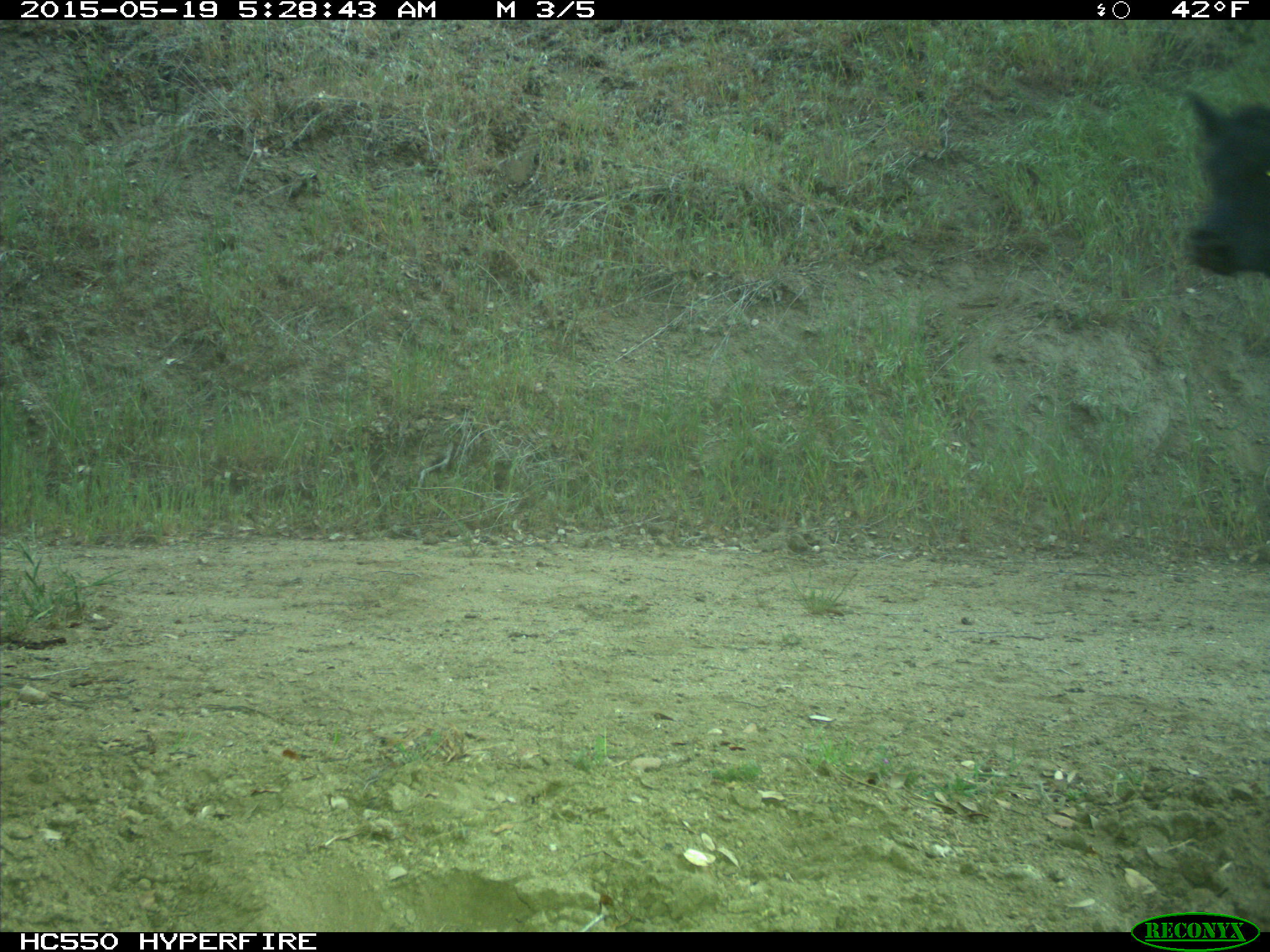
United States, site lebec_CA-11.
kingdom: Animalia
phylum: Chordata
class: Mammalia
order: Artiodactyla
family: Bovidae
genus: Bos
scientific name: Bos taurus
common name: domestic cow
Bos taurus (domestic cow).